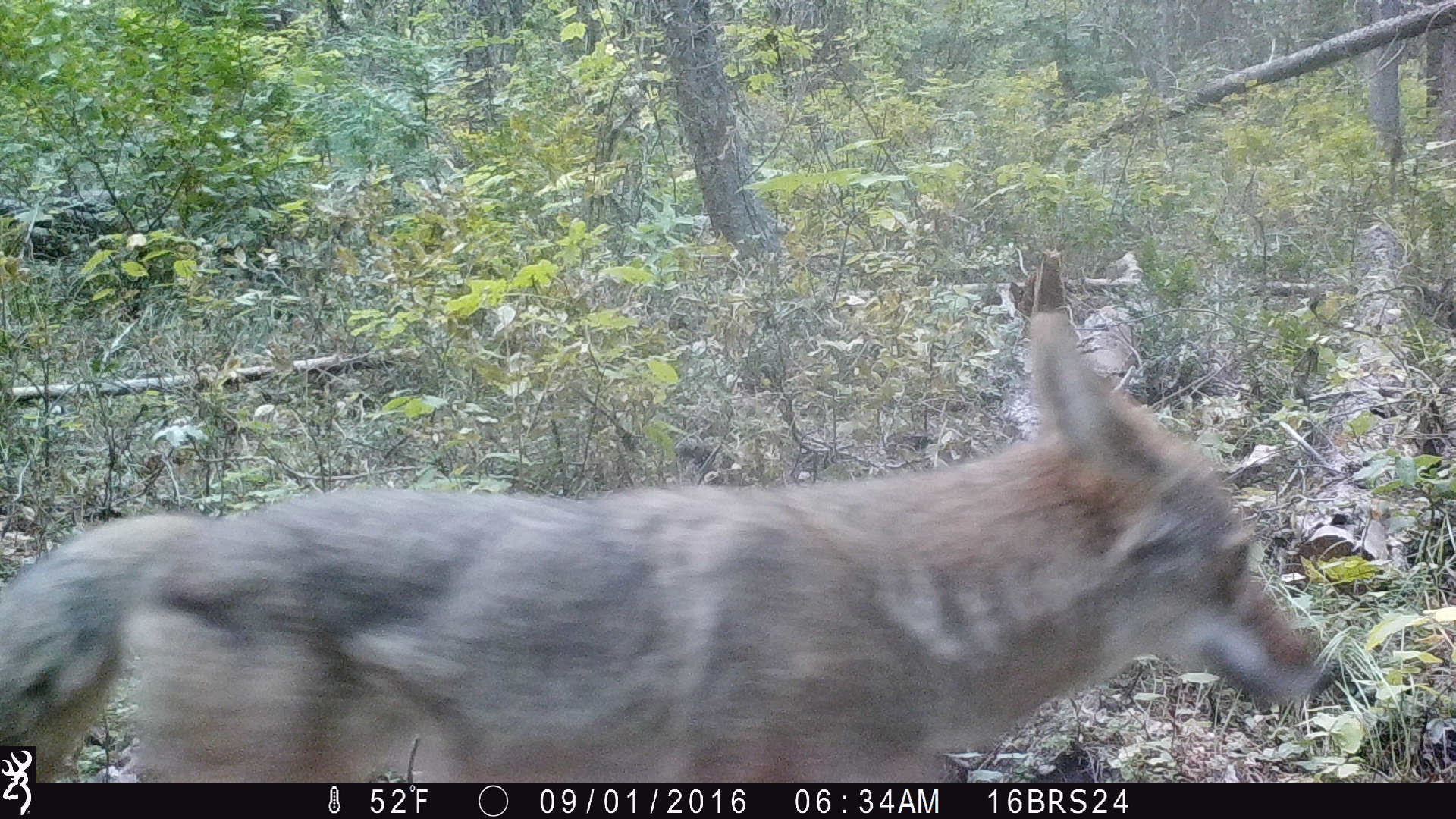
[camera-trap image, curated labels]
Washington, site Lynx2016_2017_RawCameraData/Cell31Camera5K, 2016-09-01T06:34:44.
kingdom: Animalia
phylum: Chordata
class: Mammalia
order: Carnivora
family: Canidae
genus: Canis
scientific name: Canis latrans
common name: coyote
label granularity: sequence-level